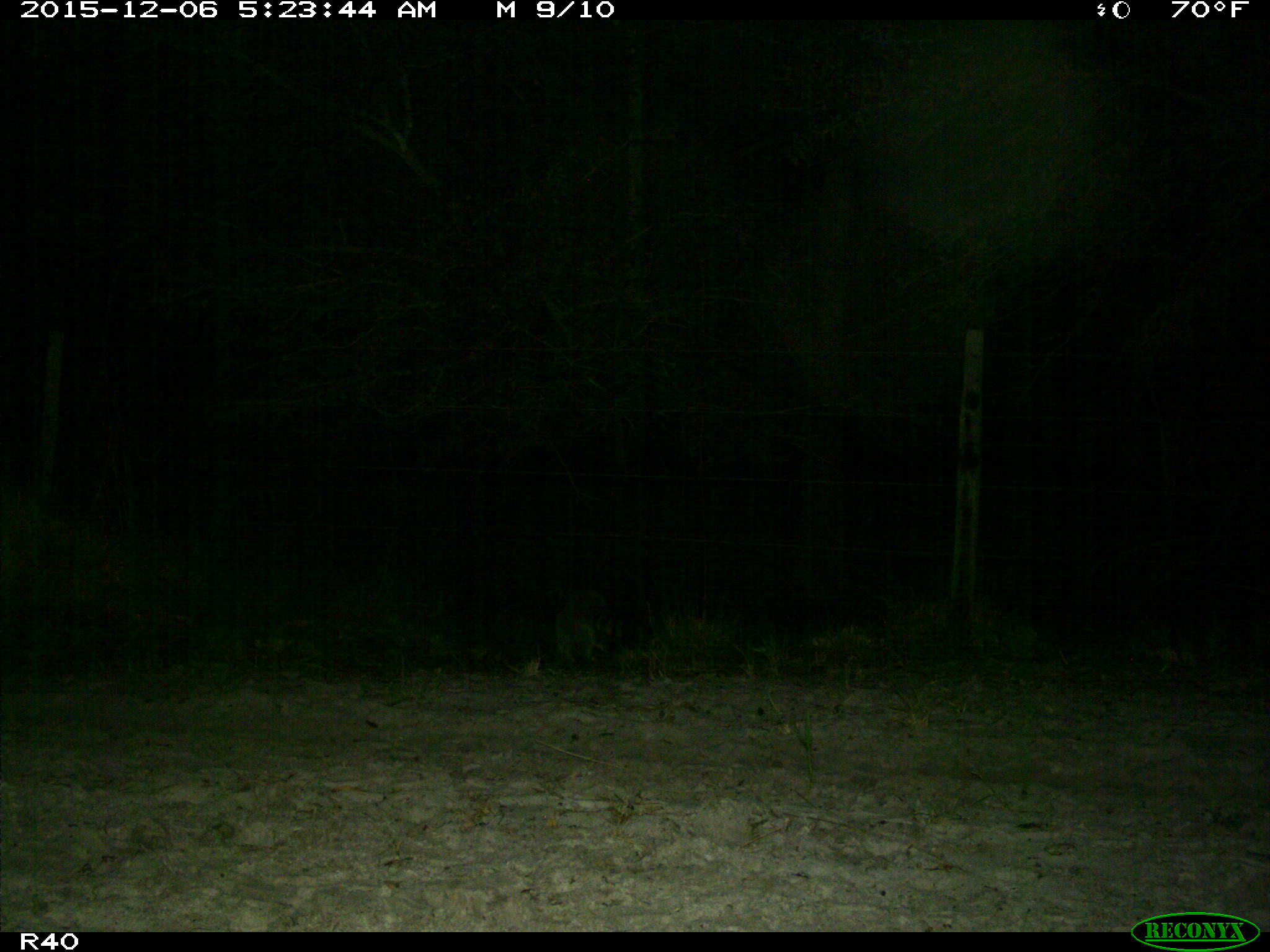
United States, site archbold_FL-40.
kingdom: Animalia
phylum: Chordata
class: Mammalia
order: Carnivora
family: Procyonidae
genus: Procyon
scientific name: Procyon lotor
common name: common raccoon